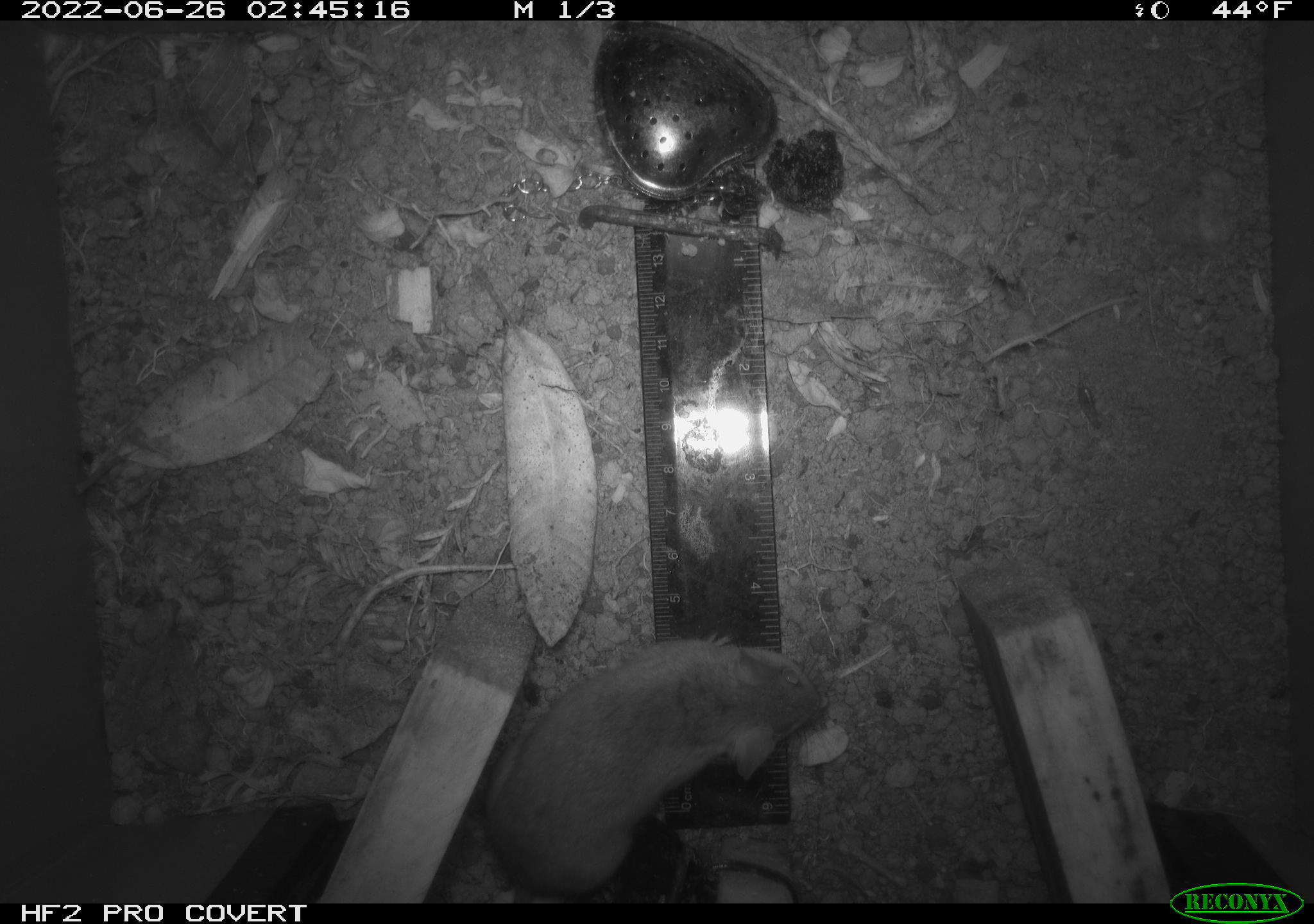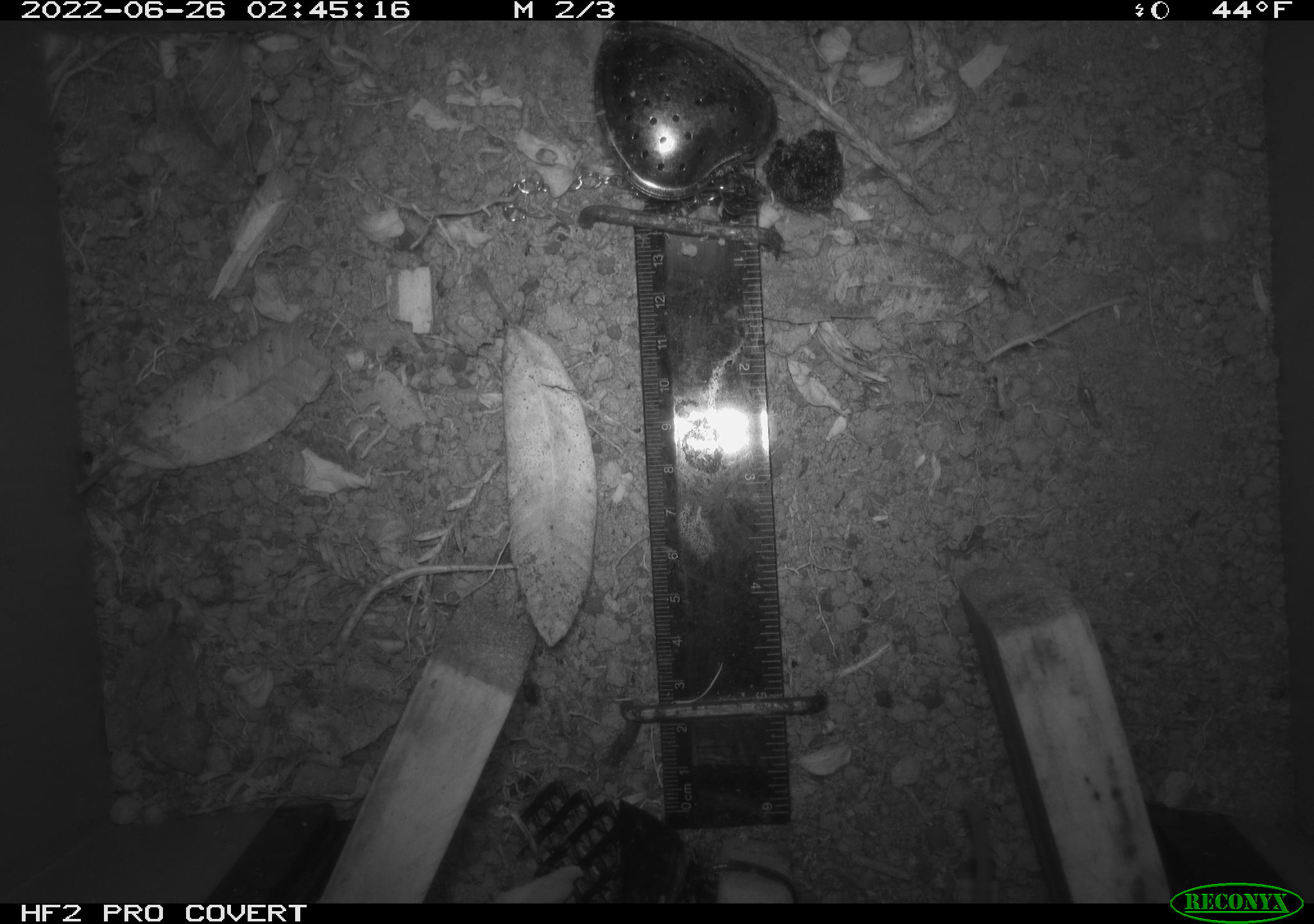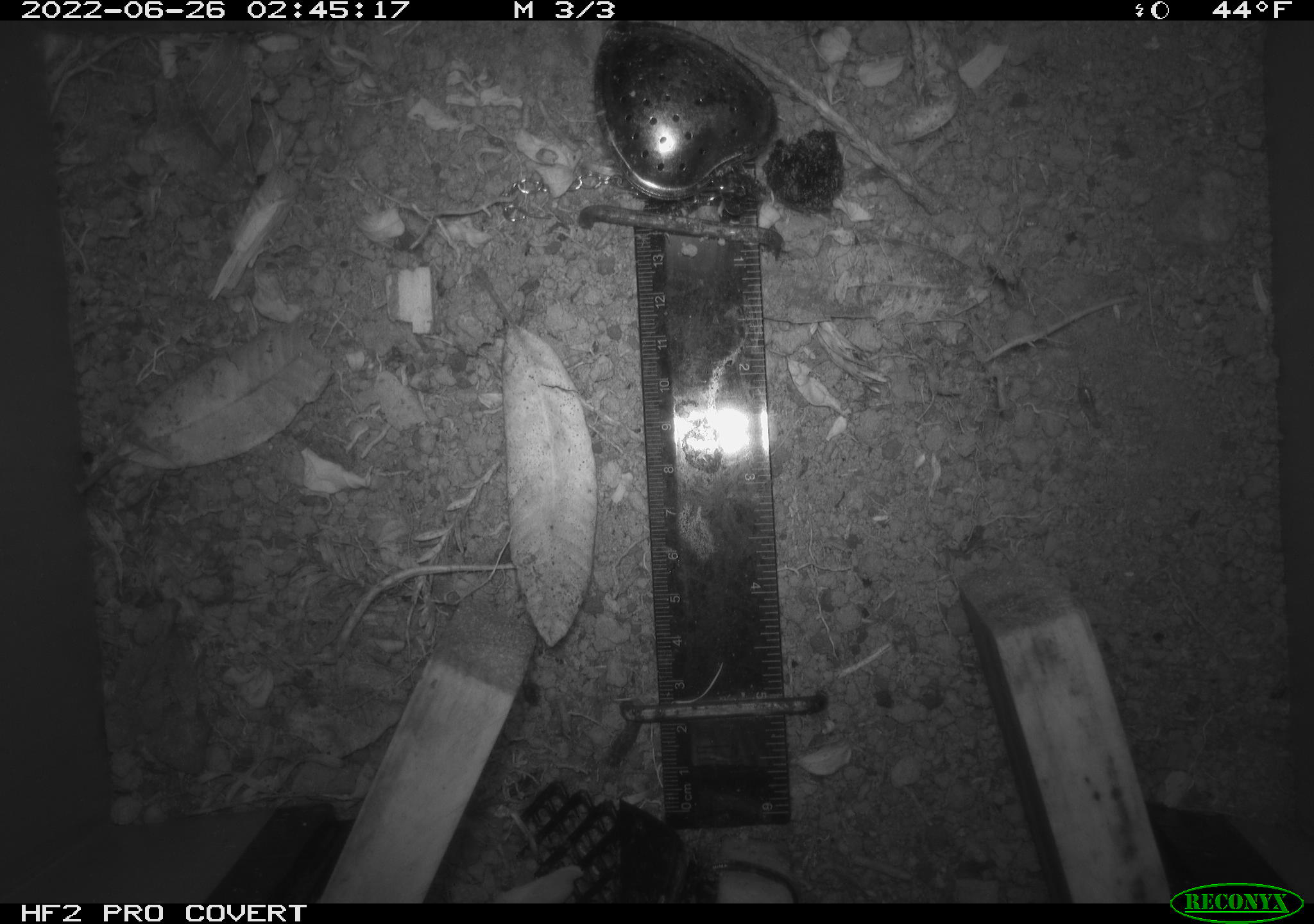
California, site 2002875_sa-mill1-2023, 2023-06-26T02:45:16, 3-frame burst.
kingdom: Animalia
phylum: Chordata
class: Mammalia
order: Rodentia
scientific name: Rodentia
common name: mouse species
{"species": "mouse species (Rodentia)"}